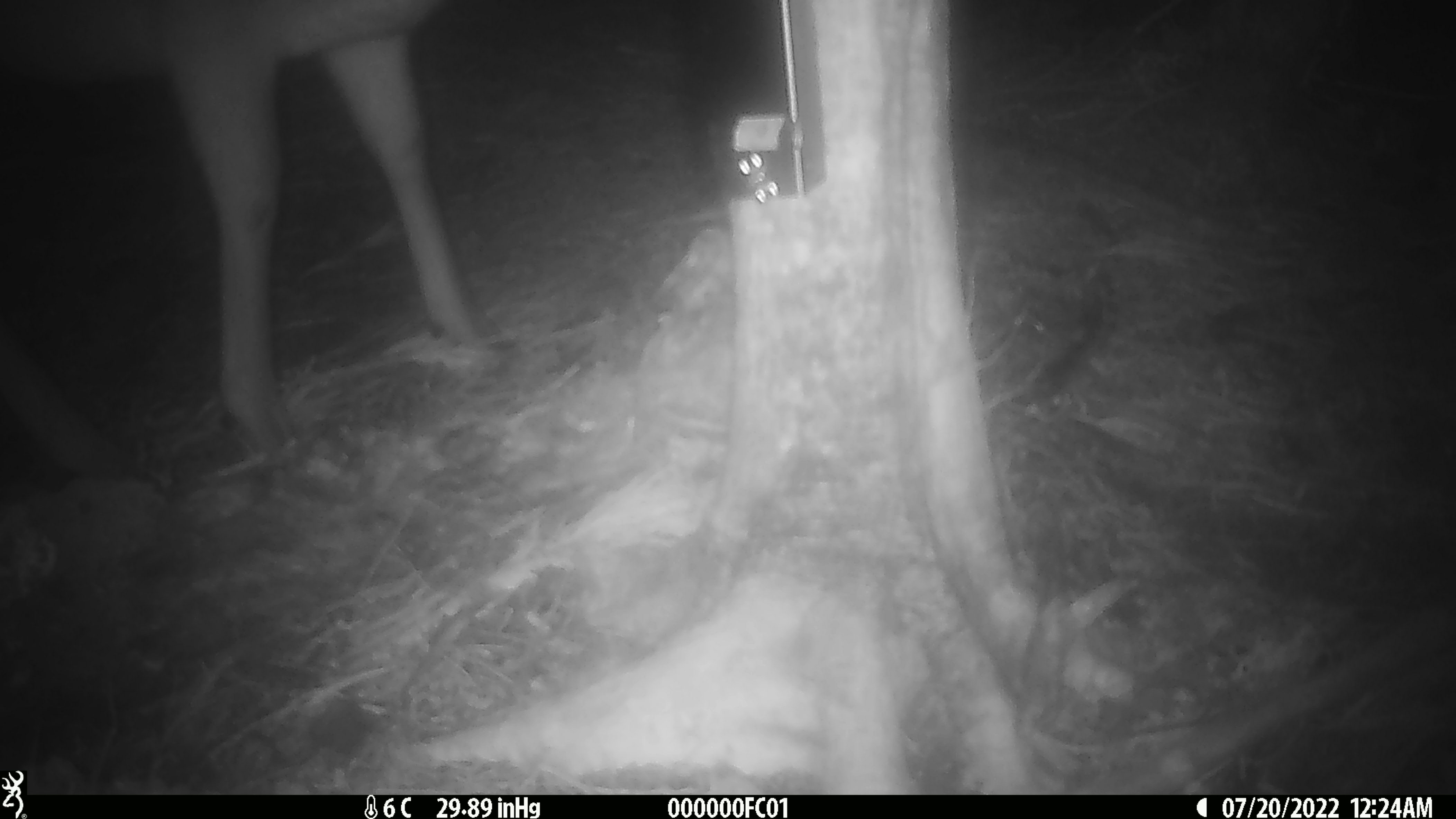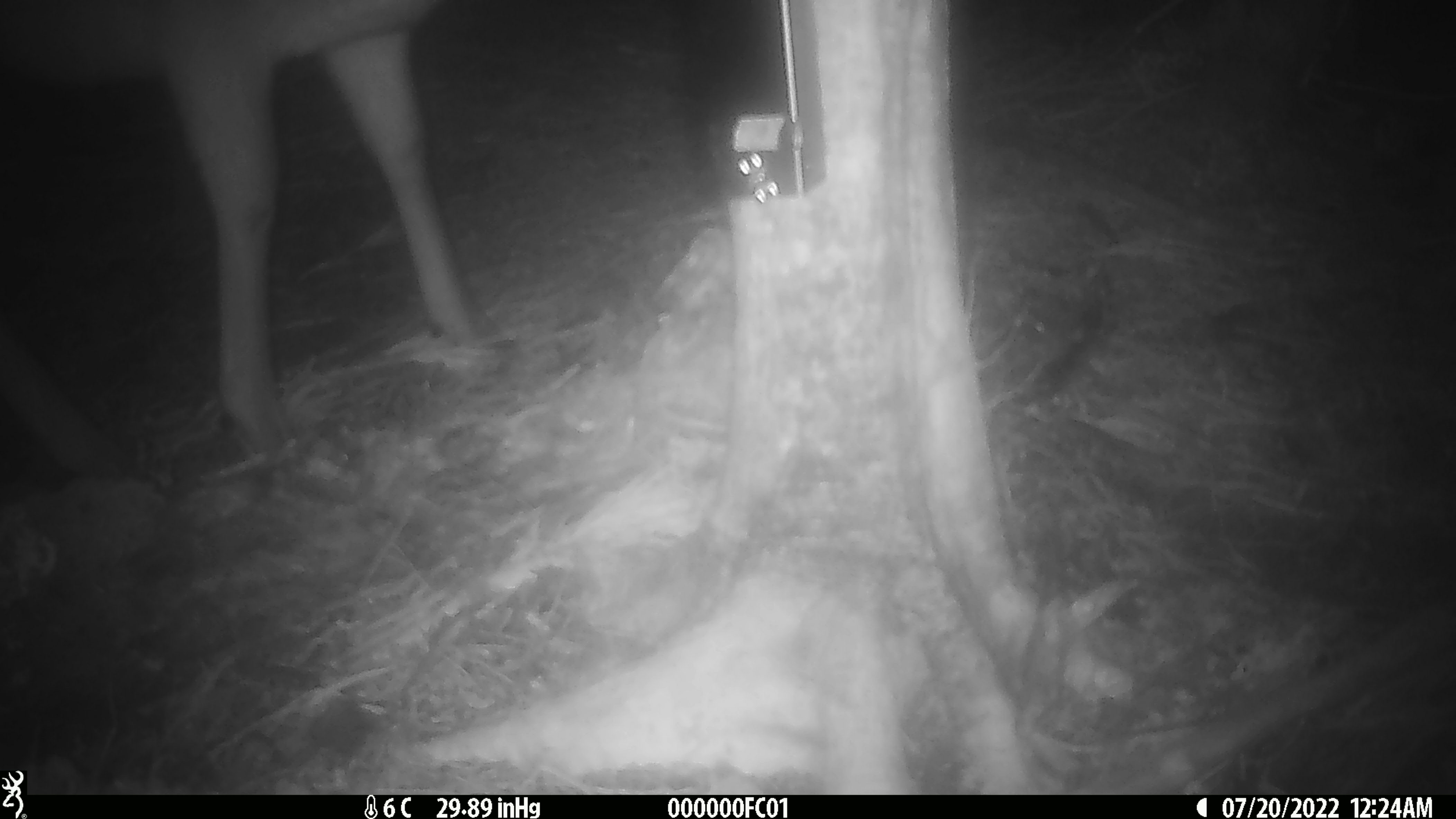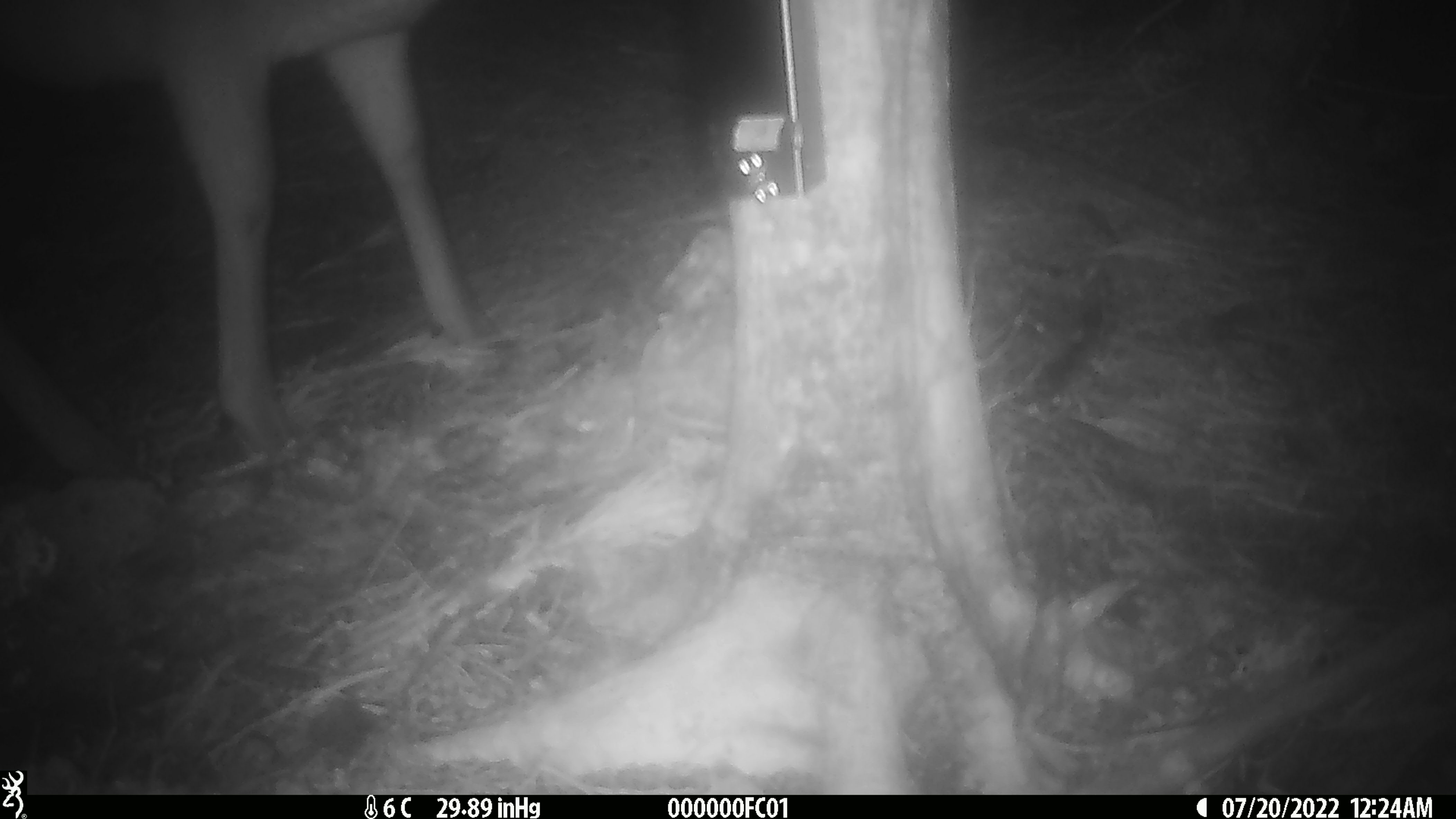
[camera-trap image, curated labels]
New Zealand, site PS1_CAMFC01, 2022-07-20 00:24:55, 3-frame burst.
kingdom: Animalia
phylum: Chordata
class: Mammalia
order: Artiodactyla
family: Cervidae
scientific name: Cervidae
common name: deer